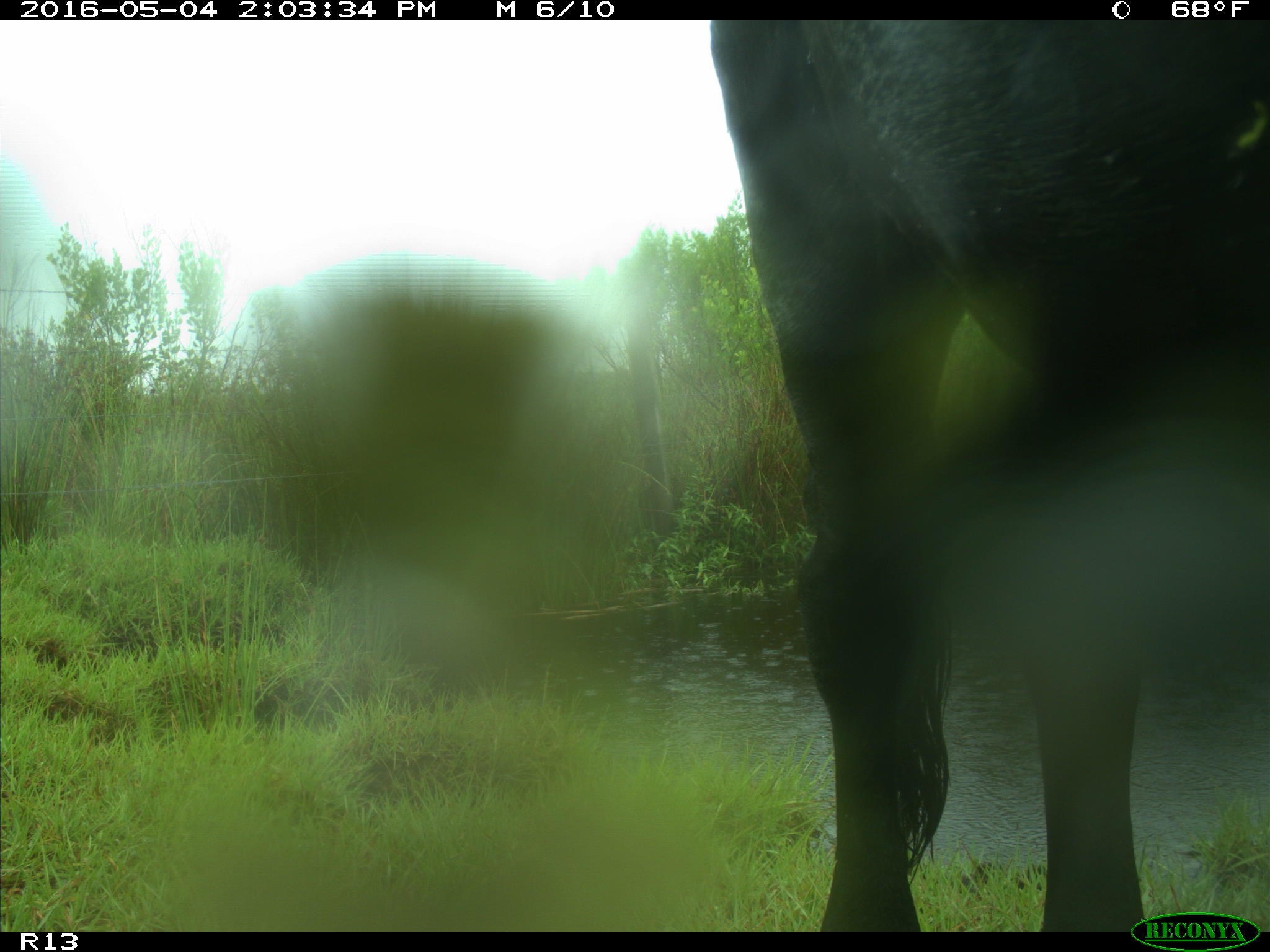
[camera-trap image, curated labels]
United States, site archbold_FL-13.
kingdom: Animalia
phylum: Chordata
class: Mammalia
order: Artiodactyla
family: Bovidae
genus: Bos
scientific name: Bos taurus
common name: domestic cow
Bos taurus (domestic cow).